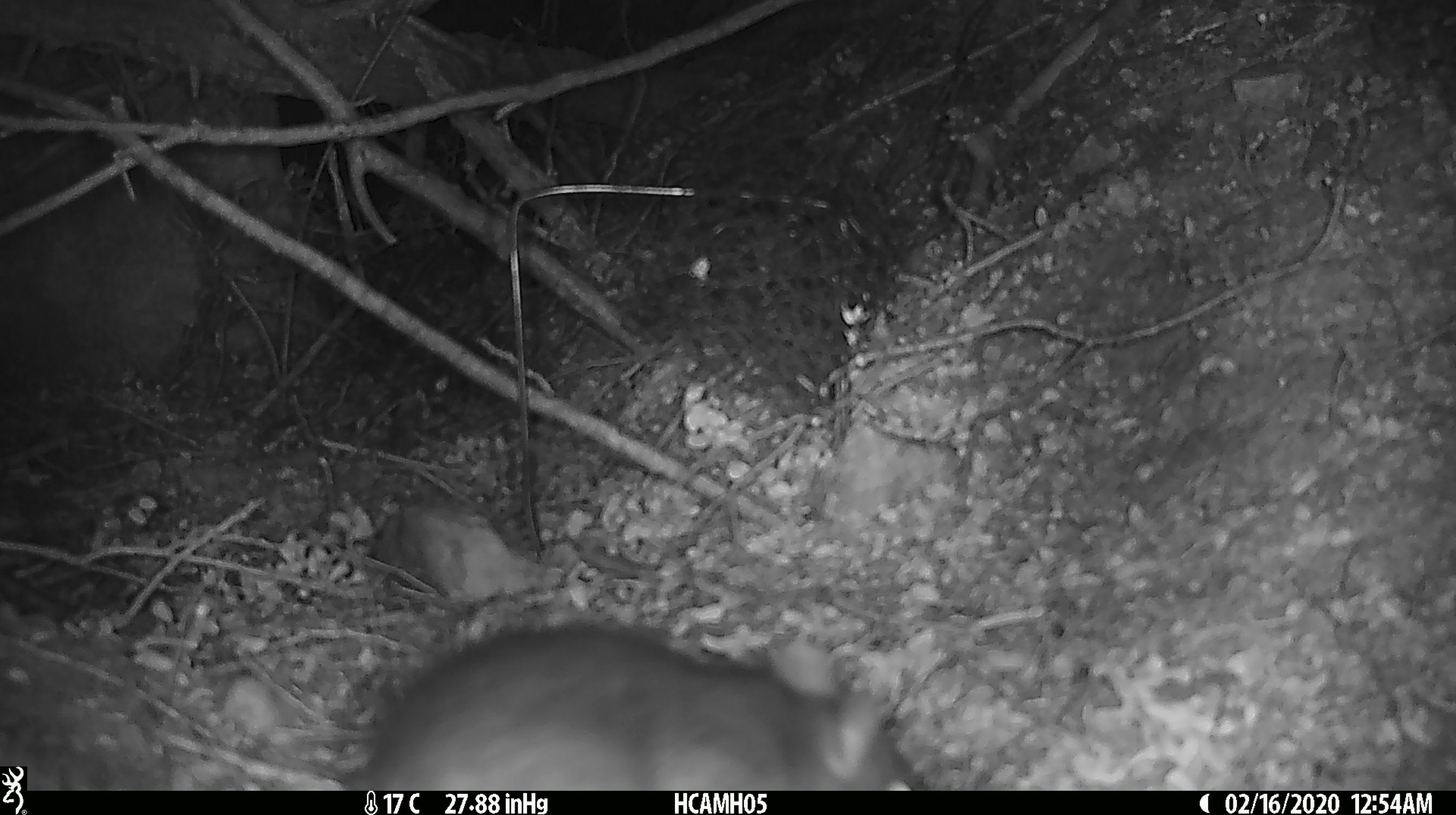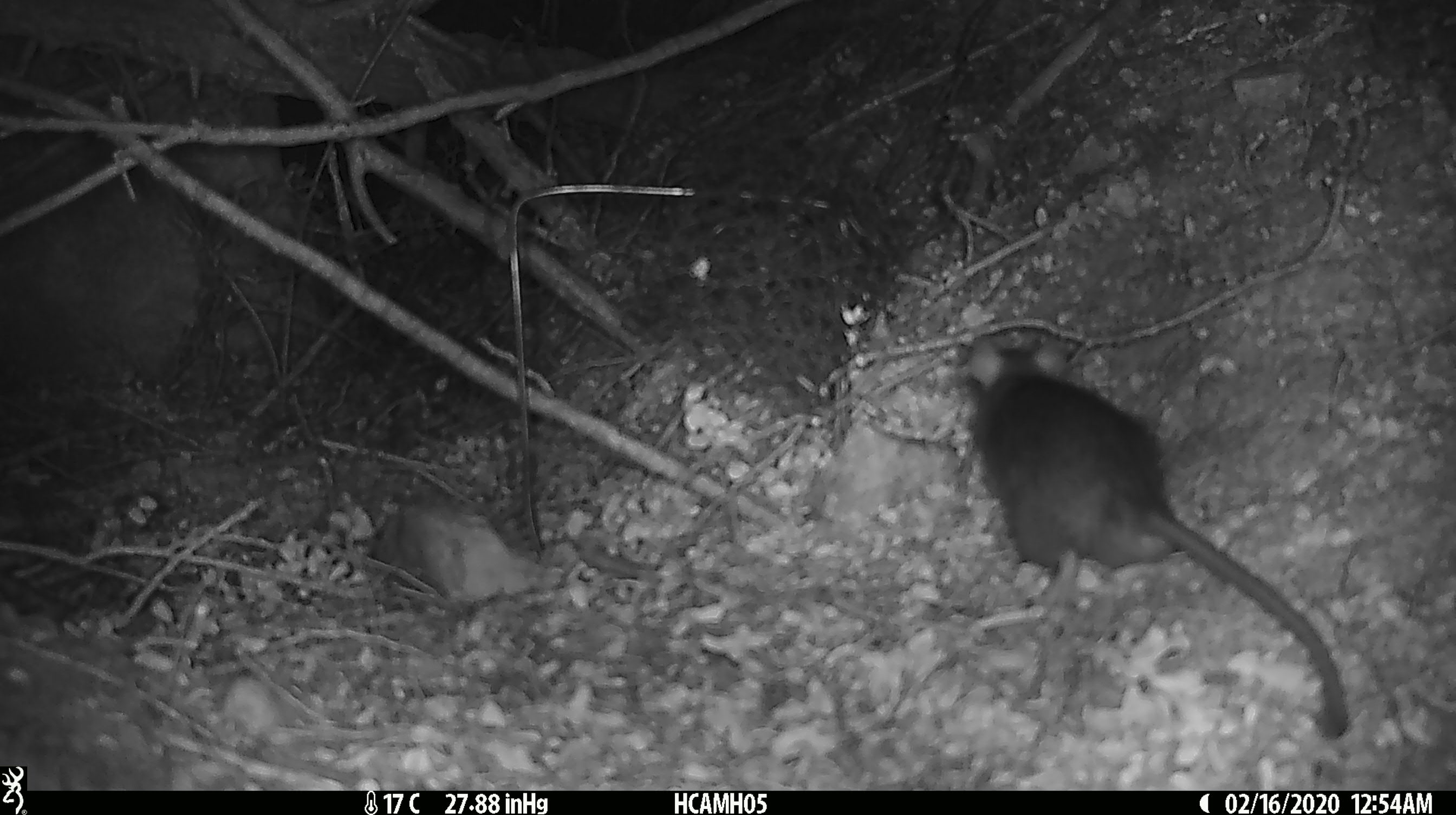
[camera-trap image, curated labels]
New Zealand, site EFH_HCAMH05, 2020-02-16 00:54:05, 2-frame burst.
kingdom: Animalia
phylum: Chordata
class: Mammalia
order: Rodentia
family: Muridae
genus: Rattus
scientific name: Rattus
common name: rat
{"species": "rat (Rattus)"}